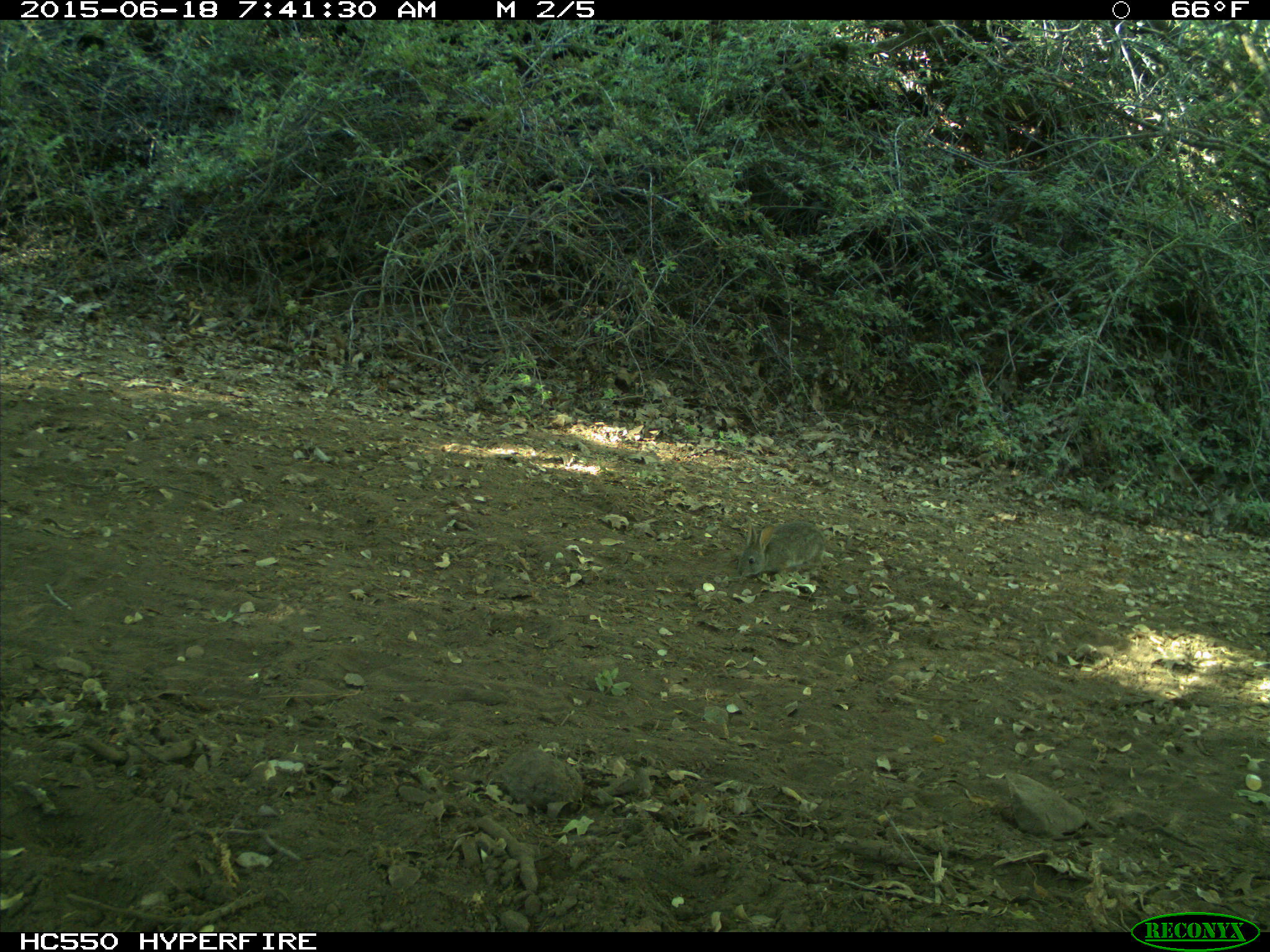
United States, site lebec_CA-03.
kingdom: Animalia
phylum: Chordata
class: Mammalia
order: Lagomorpha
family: Leporidae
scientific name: Leporidae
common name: rabbits and hares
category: unidentified rabbit